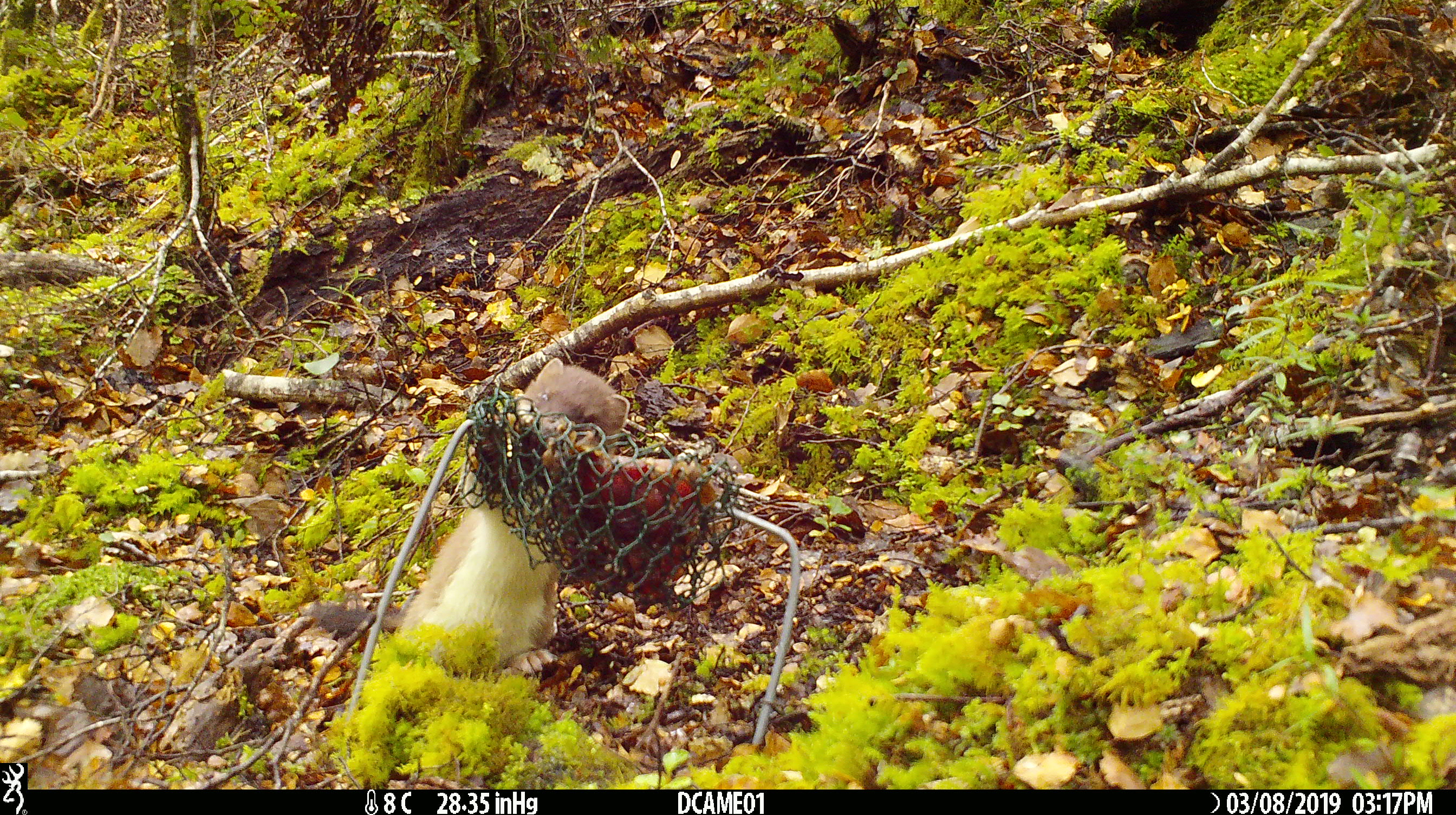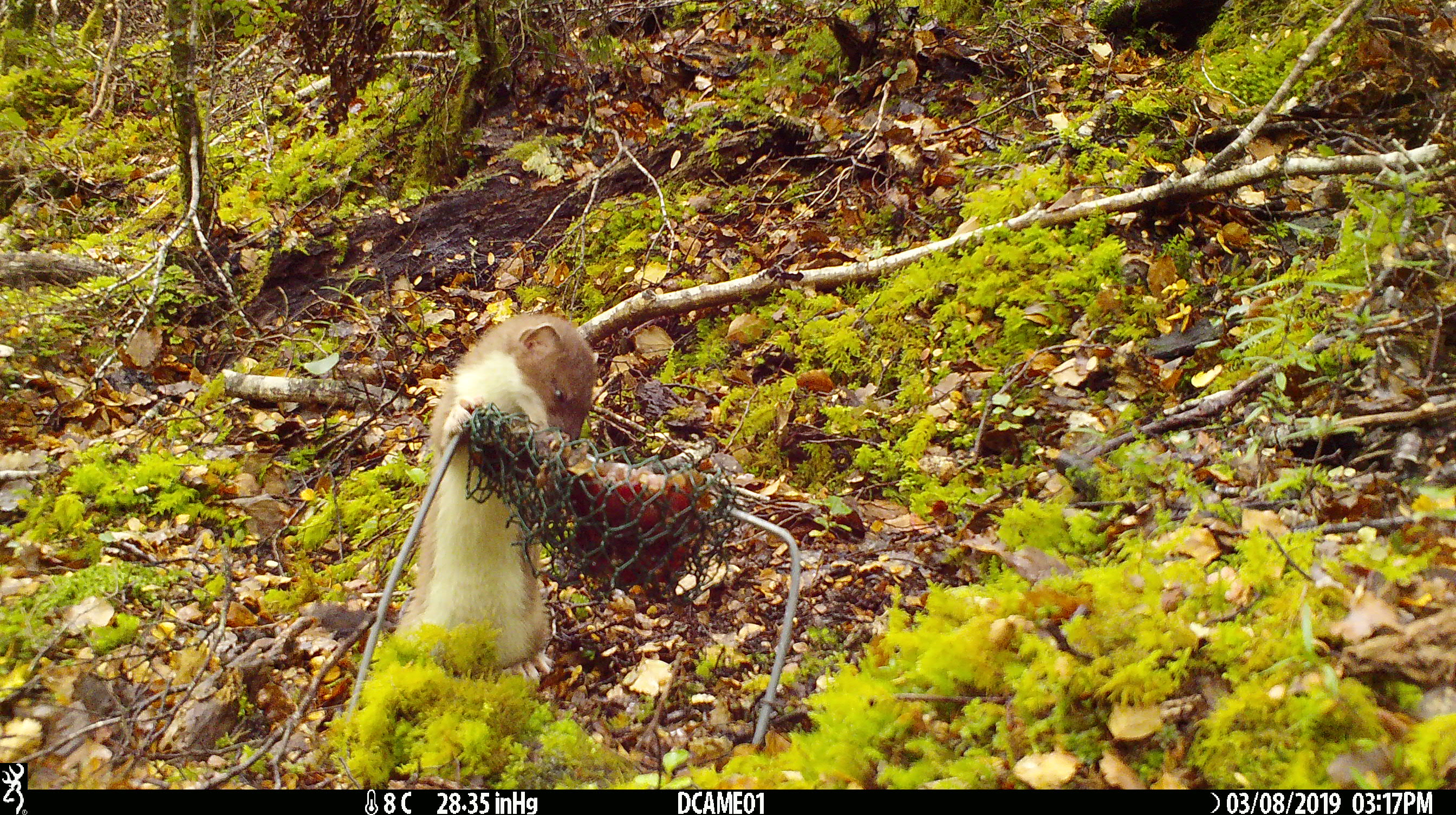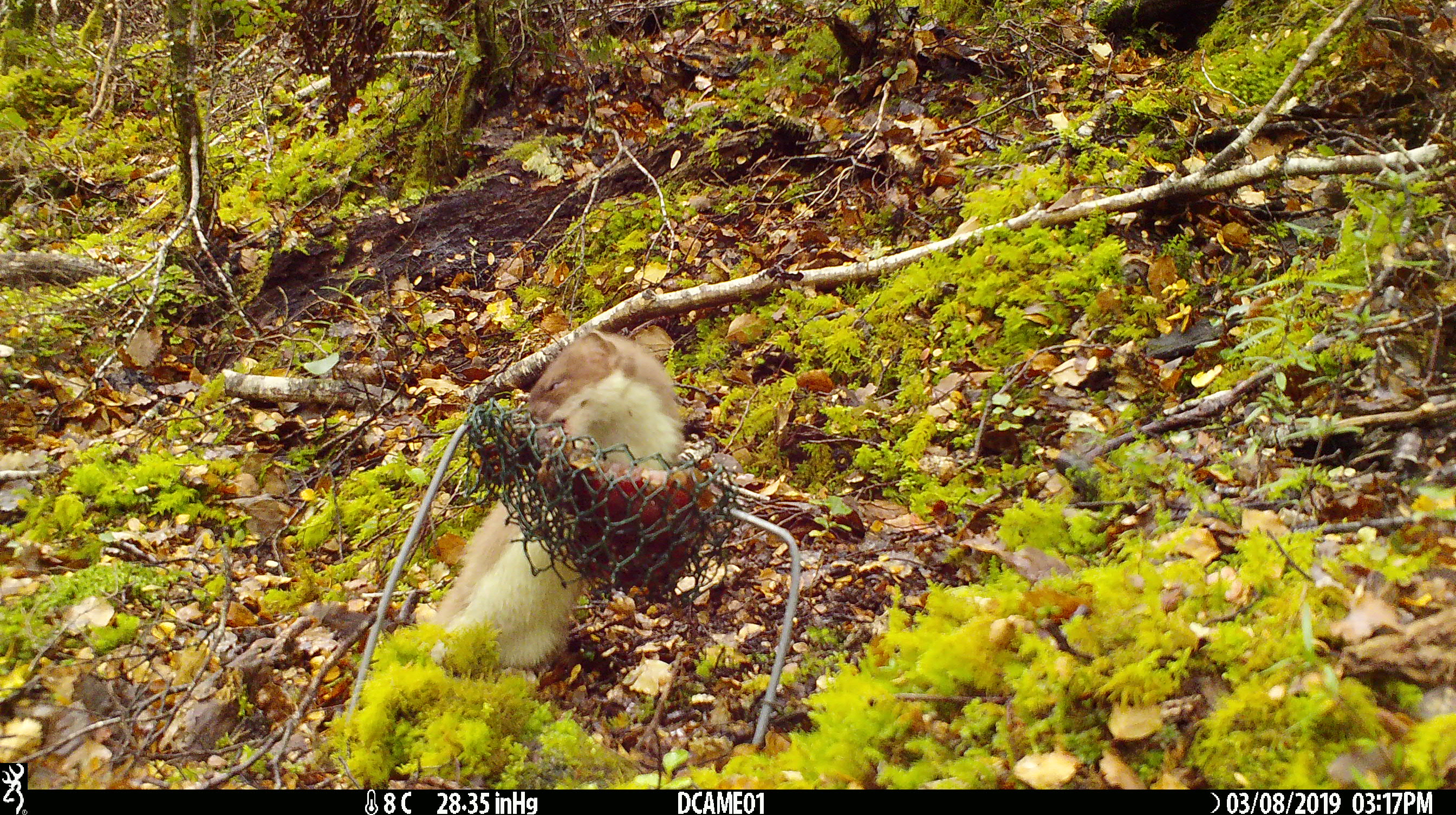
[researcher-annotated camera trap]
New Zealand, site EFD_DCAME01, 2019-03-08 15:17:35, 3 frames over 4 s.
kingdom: Animalia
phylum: Chordata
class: Mammalia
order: Carnivora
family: Mustelidae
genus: Mustela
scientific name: Mustela erminea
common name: stoat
Stoat (Mustela erminea).